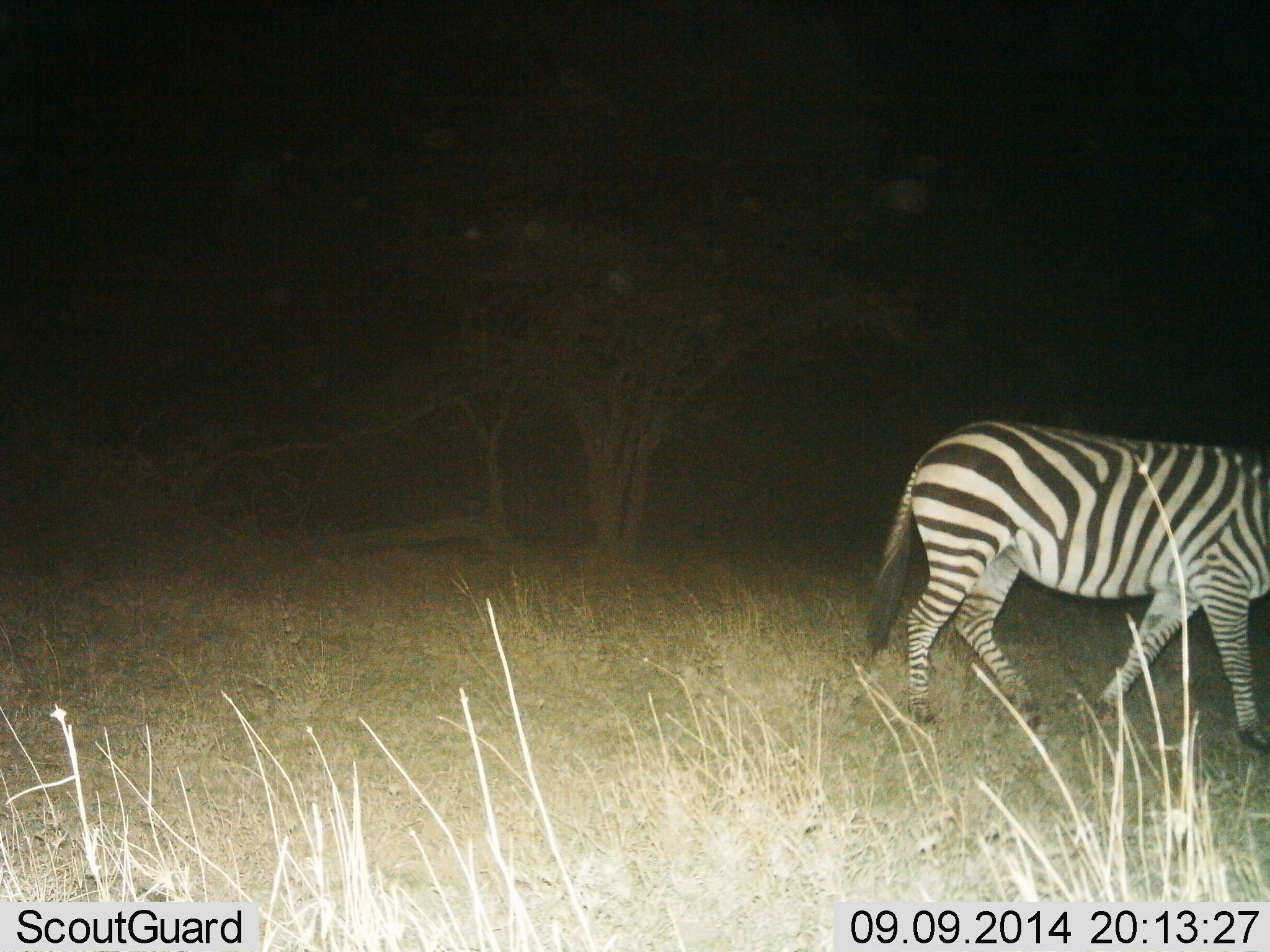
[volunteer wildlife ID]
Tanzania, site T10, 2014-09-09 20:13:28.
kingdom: Animalia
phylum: Chordata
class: Mammalia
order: Perissodactyla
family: Equidae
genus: Equus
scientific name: Equus quagga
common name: plains zebra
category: zebra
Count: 1.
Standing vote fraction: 10%.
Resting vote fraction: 0%.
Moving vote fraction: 90%.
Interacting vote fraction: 0%.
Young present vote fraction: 0%.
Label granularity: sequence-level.